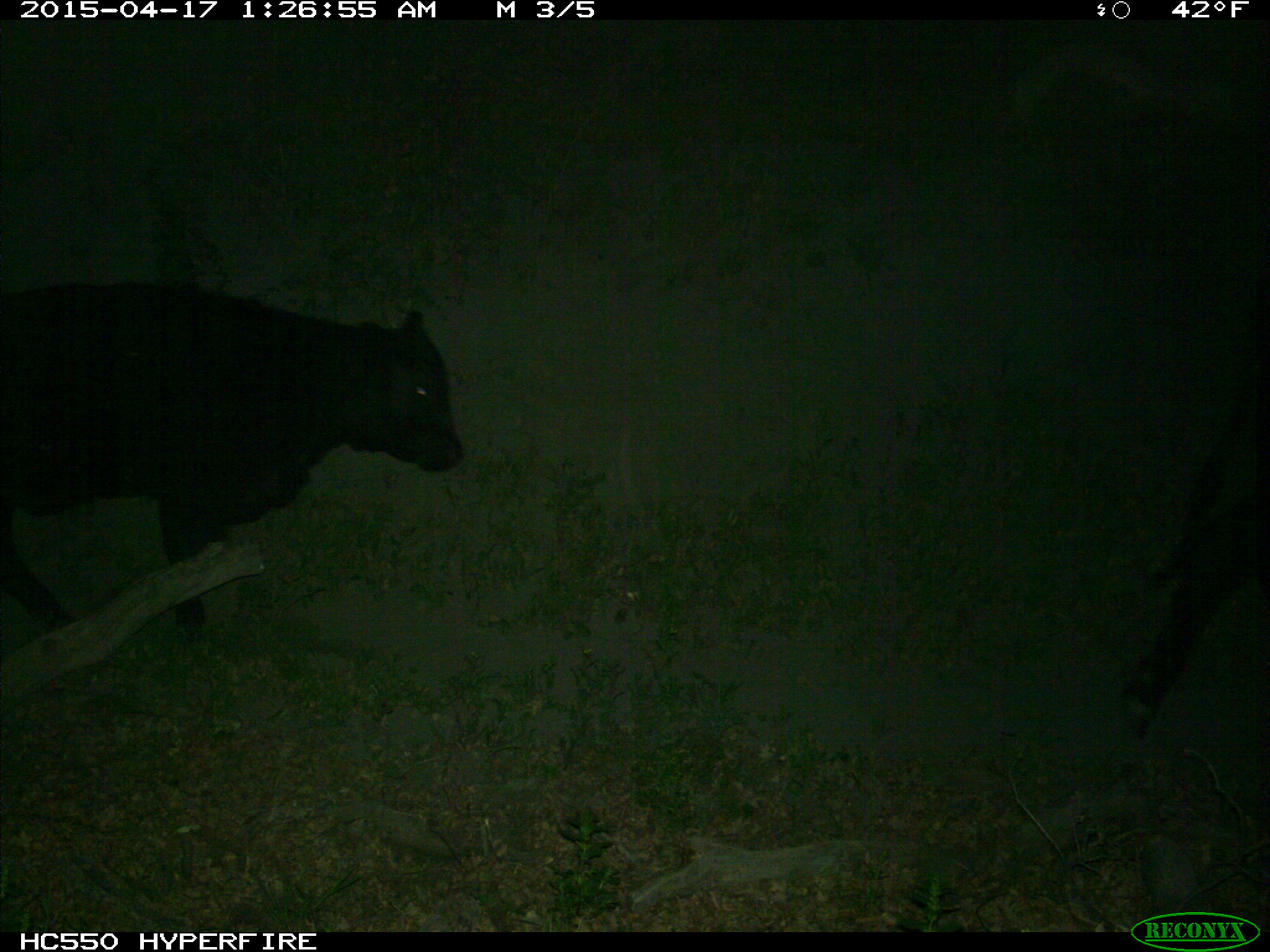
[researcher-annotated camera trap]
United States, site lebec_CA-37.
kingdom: Animalia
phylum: Chordata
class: Mammalia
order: Artiodactyla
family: Bovidae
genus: Bos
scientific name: Bos taurus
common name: domestic cow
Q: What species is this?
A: Bos taurus (domestic cow).